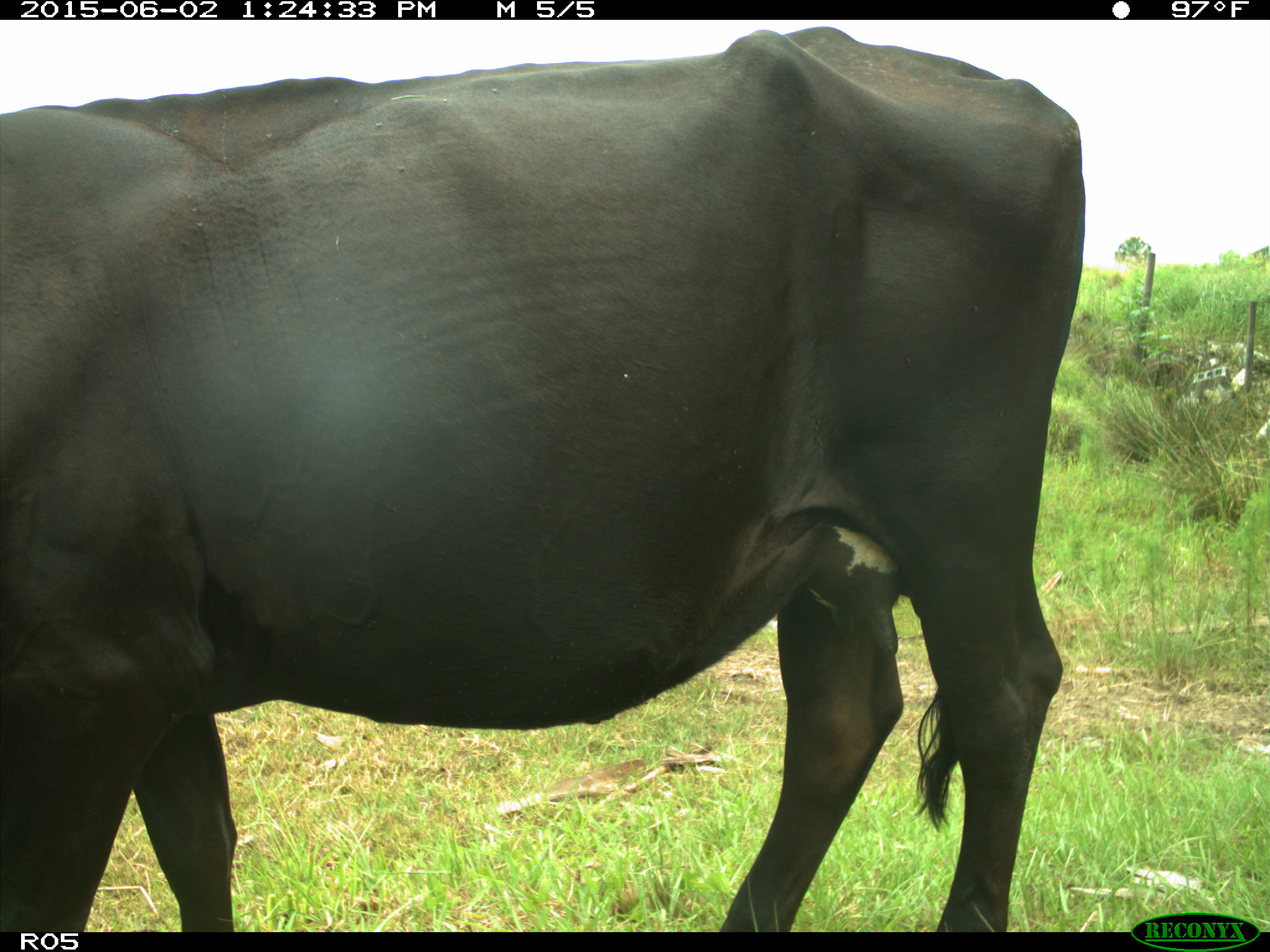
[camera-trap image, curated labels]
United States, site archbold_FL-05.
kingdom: Animalia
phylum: Chordata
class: Mammalia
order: Artiodactyla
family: Bovidae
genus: Bos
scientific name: Bos taurus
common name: domestic cow